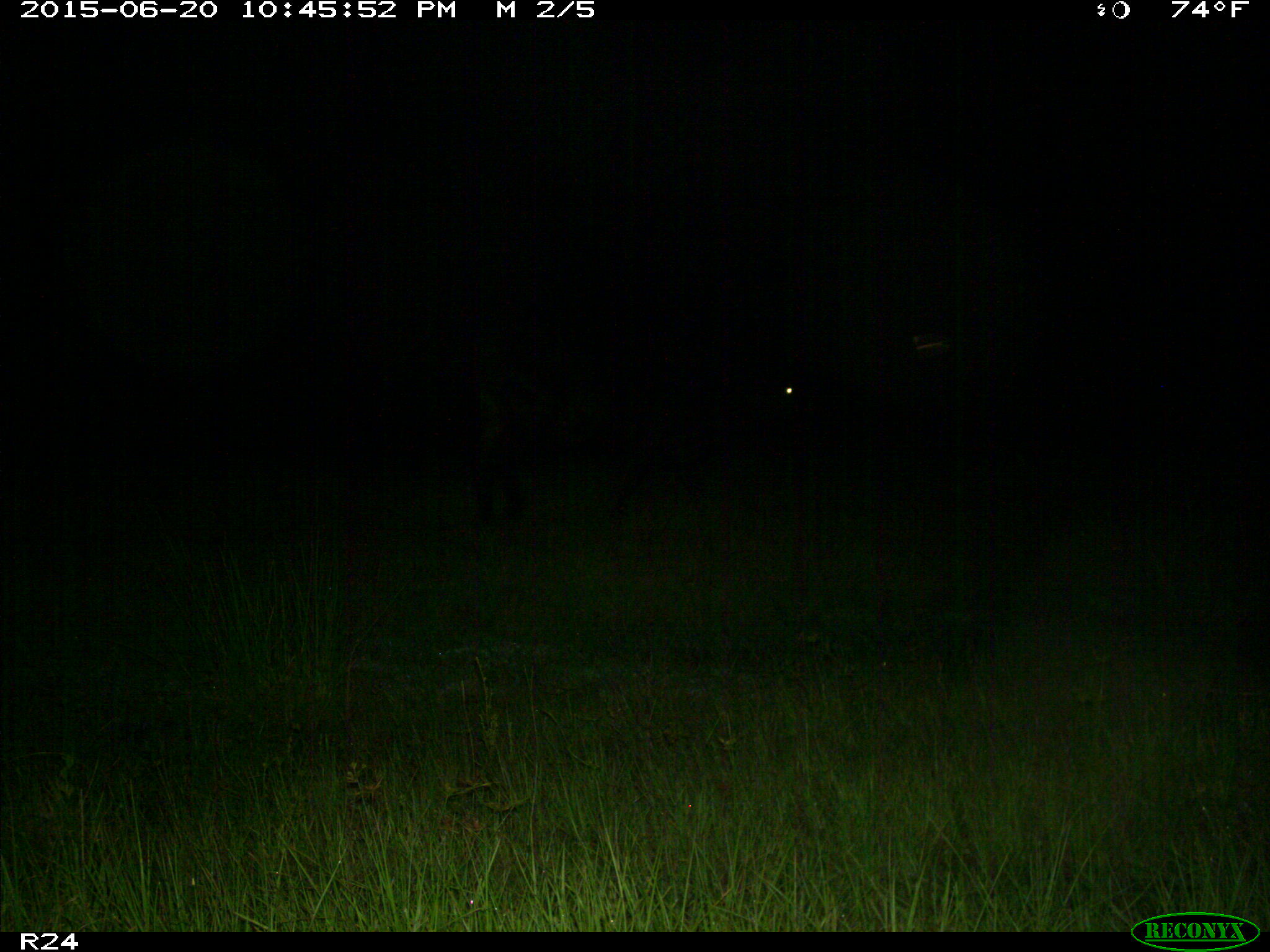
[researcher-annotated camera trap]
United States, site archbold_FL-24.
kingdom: Animalia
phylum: Chordata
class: Mammalia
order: Artiodactyla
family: Bovidae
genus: Bos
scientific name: Bos taurus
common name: domestic cow